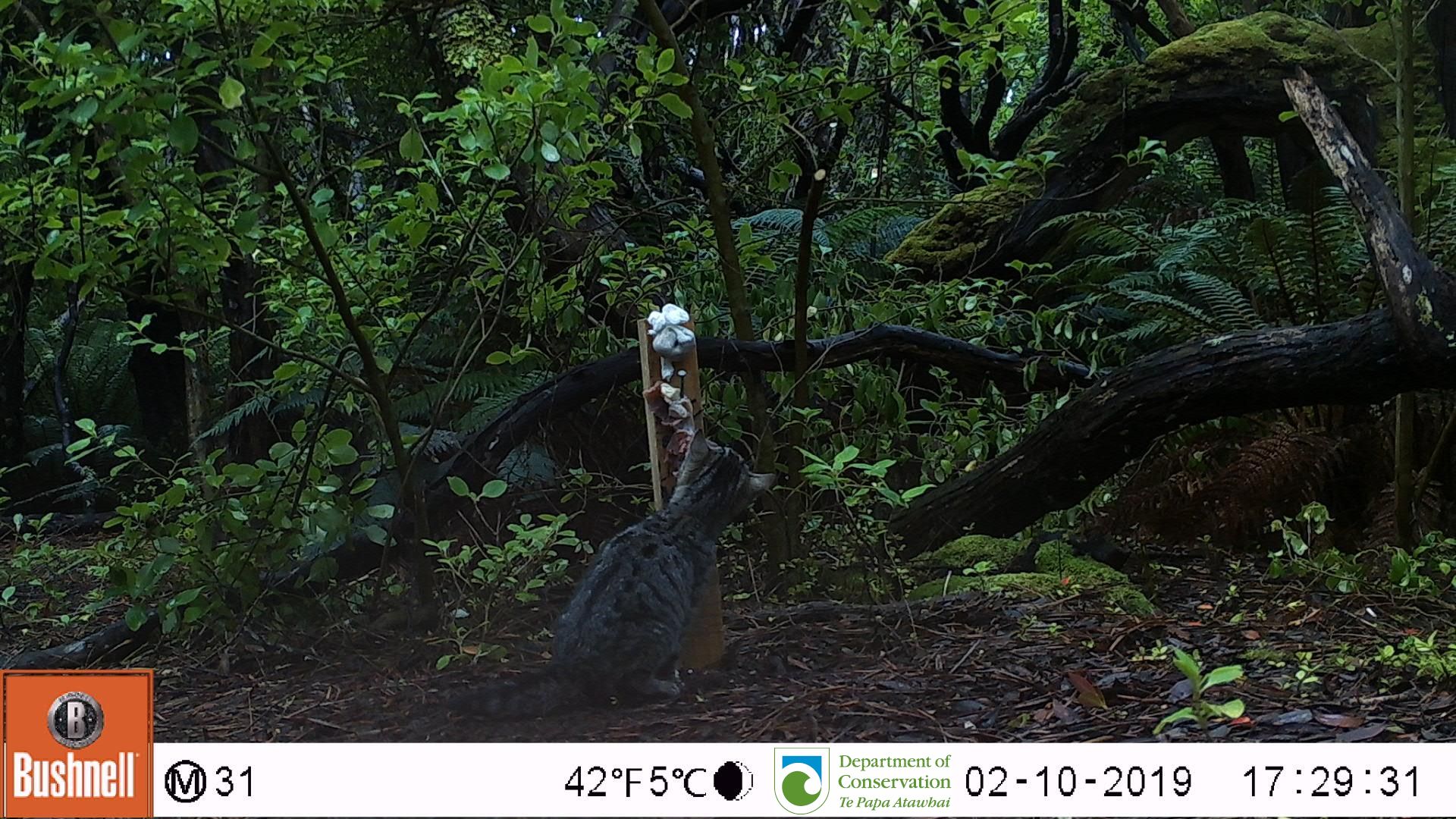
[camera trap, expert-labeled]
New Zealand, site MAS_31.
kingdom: Animalia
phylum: Chordata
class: Mammalia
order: Carnivora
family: Felidae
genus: Felis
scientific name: Felis catus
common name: domestic cat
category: cat